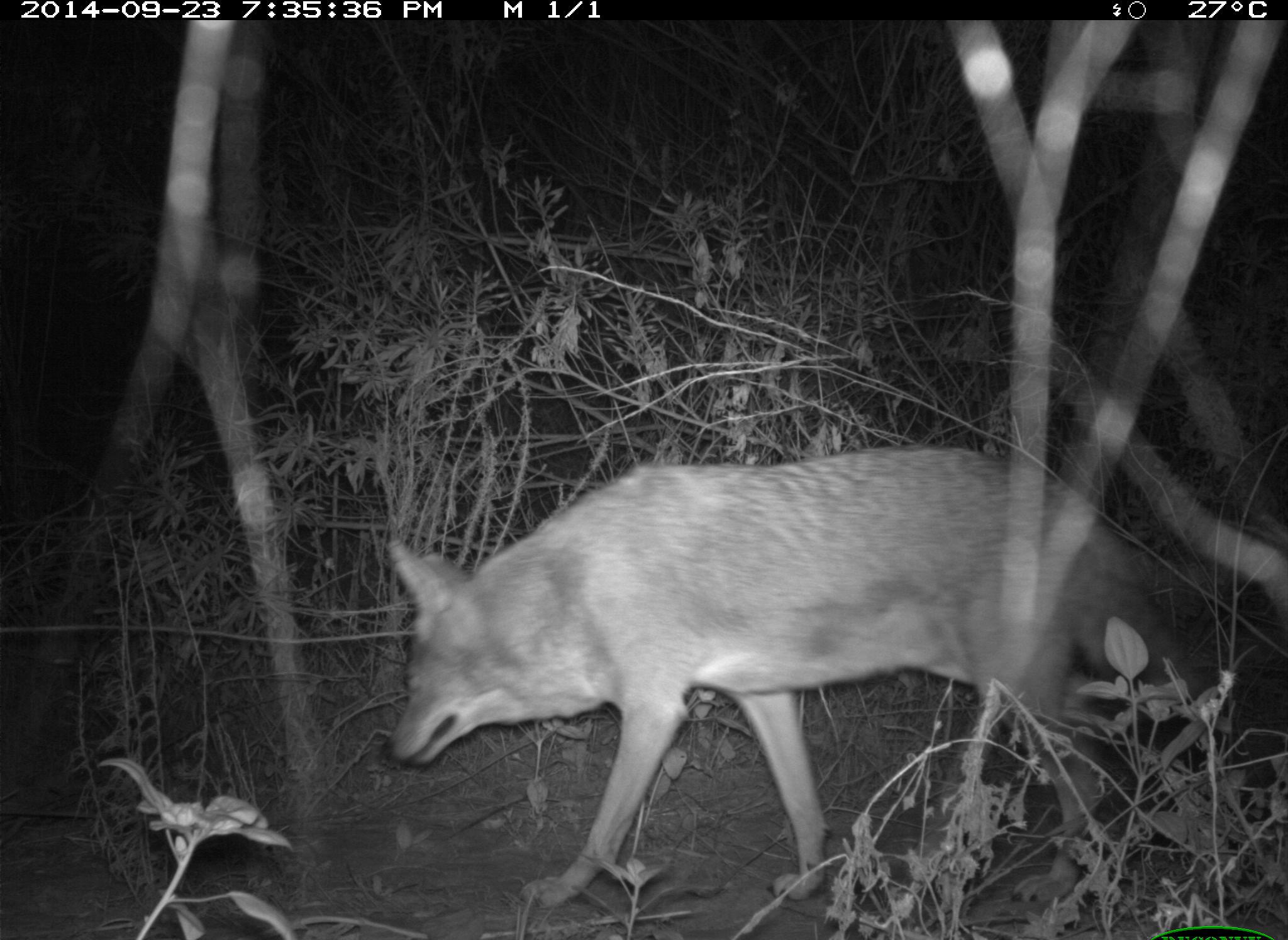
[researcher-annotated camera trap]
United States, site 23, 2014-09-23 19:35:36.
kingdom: Animalia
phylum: Chordata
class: Mammalia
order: Carnivora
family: Canidae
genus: Canis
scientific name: Canis latrans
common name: coyote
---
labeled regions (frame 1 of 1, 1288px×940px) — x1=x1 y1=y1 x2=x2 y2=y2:
coyote: x1=378 y1=444 x2=1226 y2=912